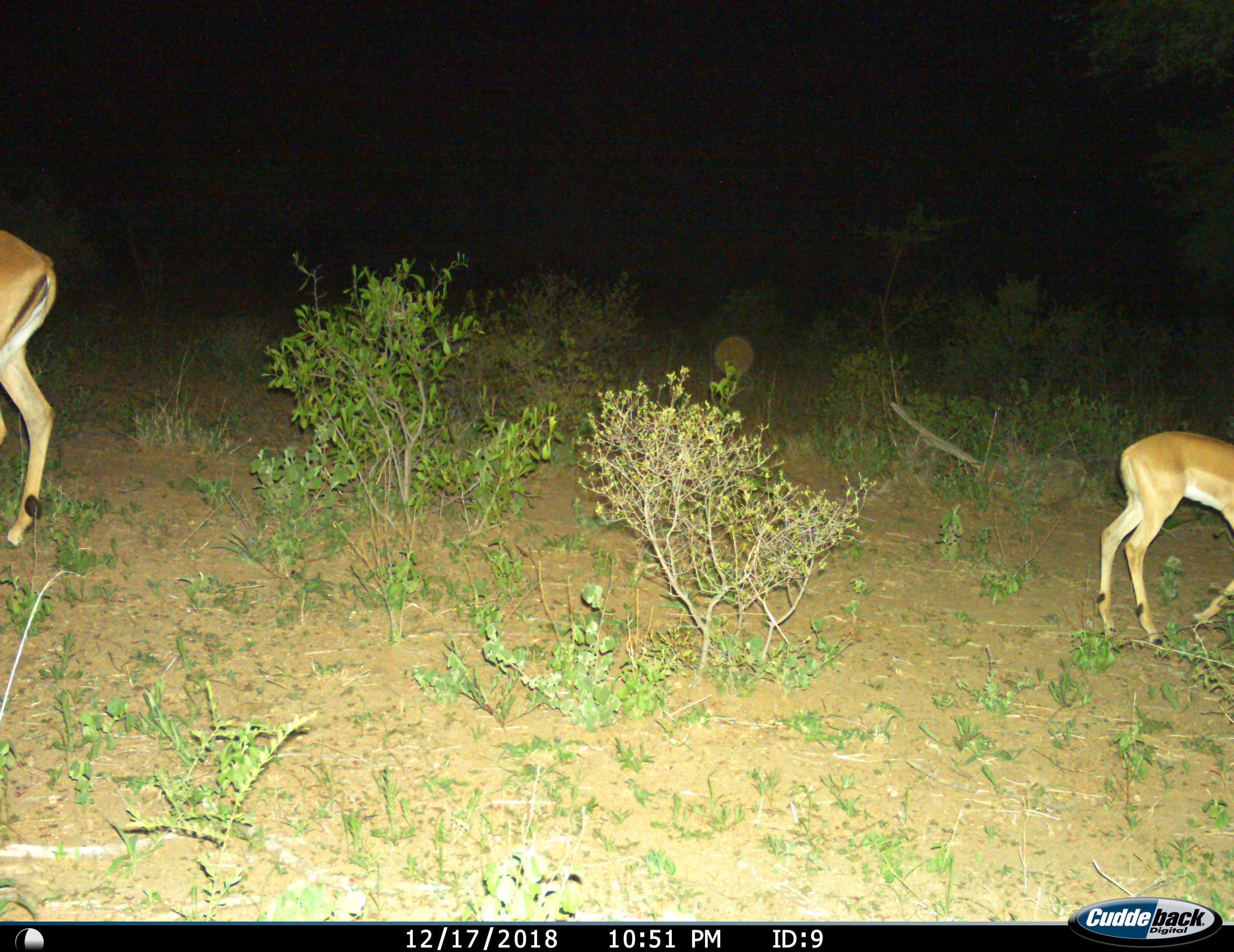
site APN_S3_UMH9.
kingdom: Animalia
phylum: Chordata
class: Mammalia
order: Artiodactyla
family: Bovidae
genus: Aepyceros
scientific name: Aepyceros melampus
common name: impala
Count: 2.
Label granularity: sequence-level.